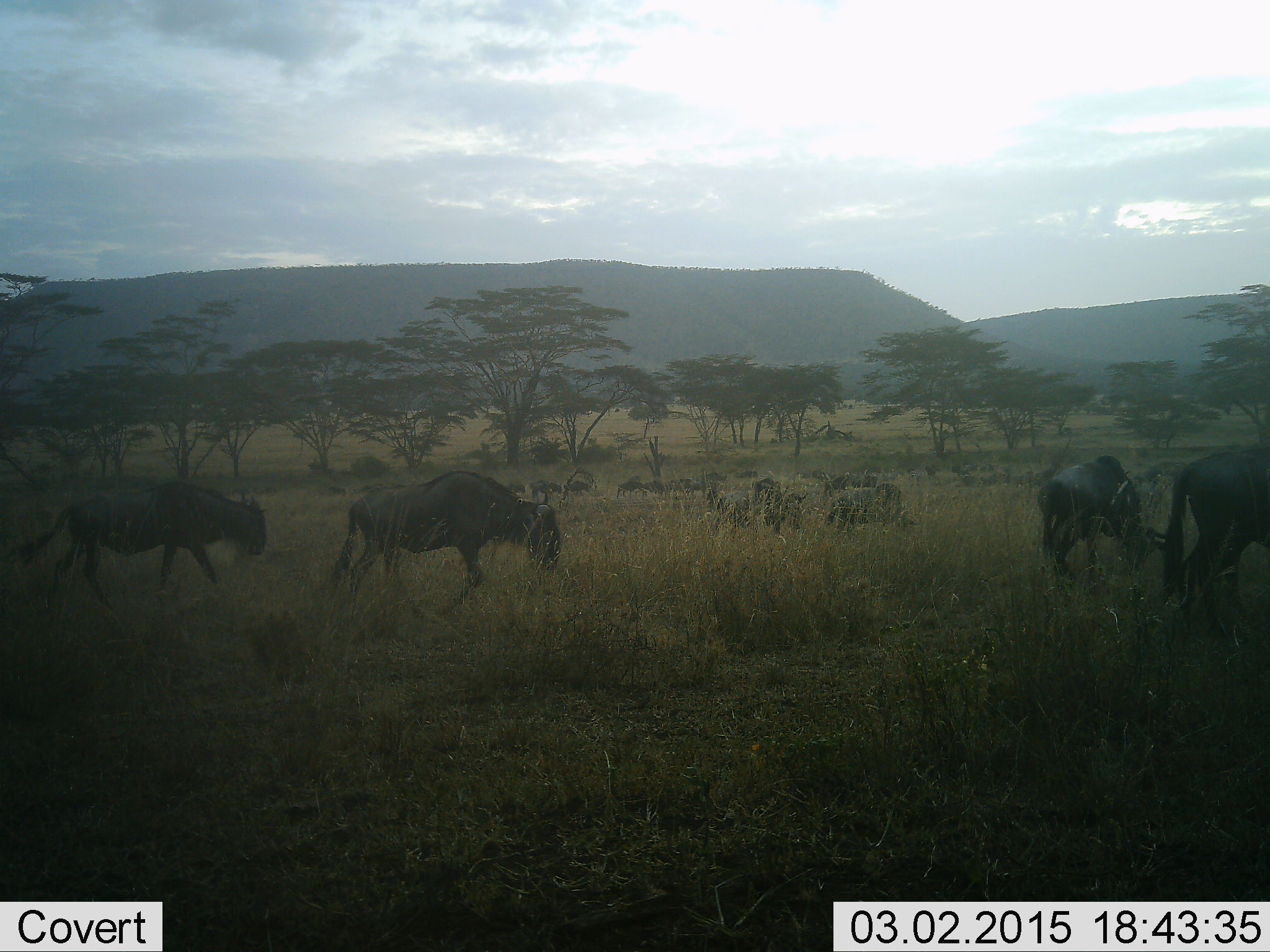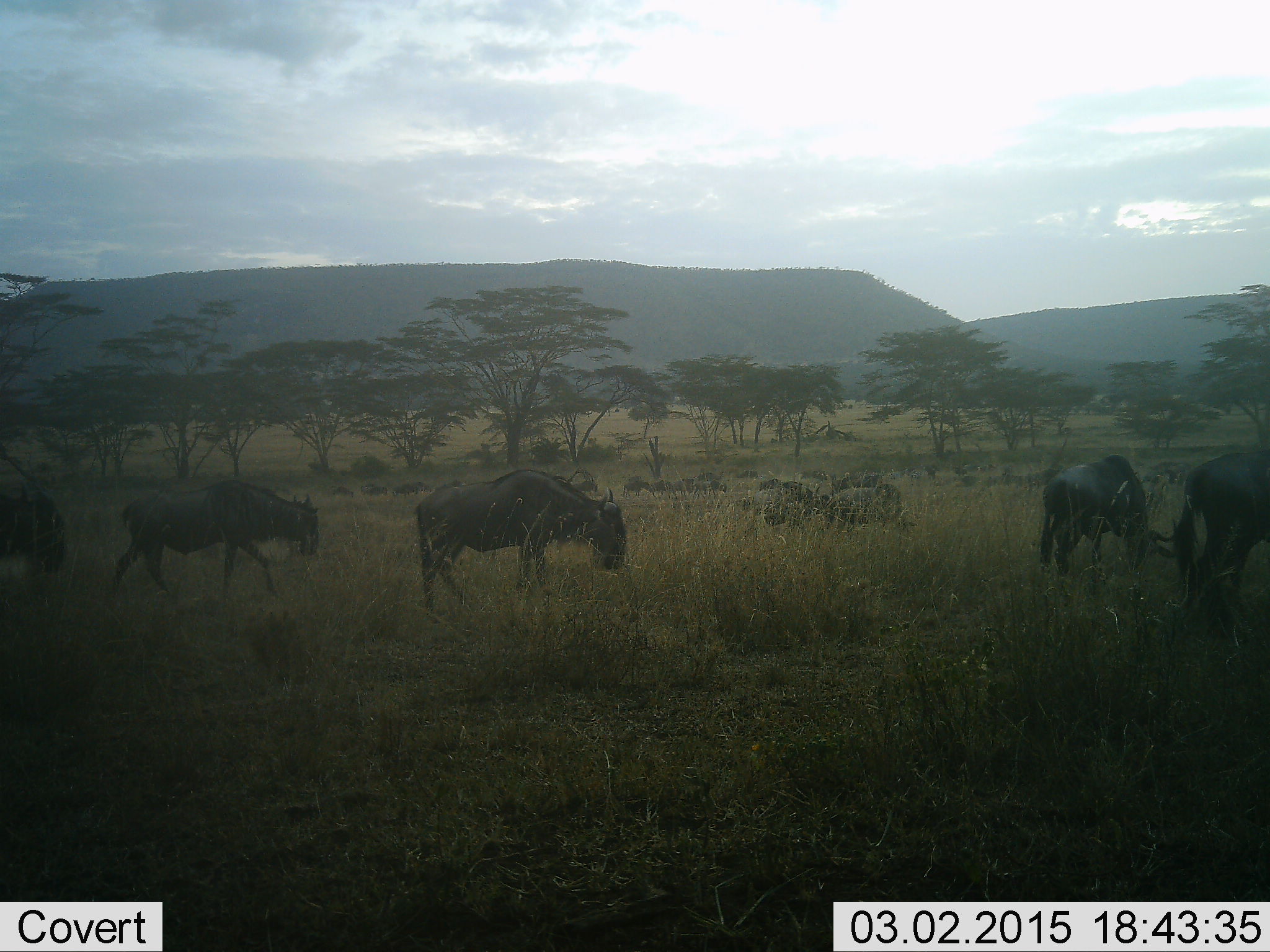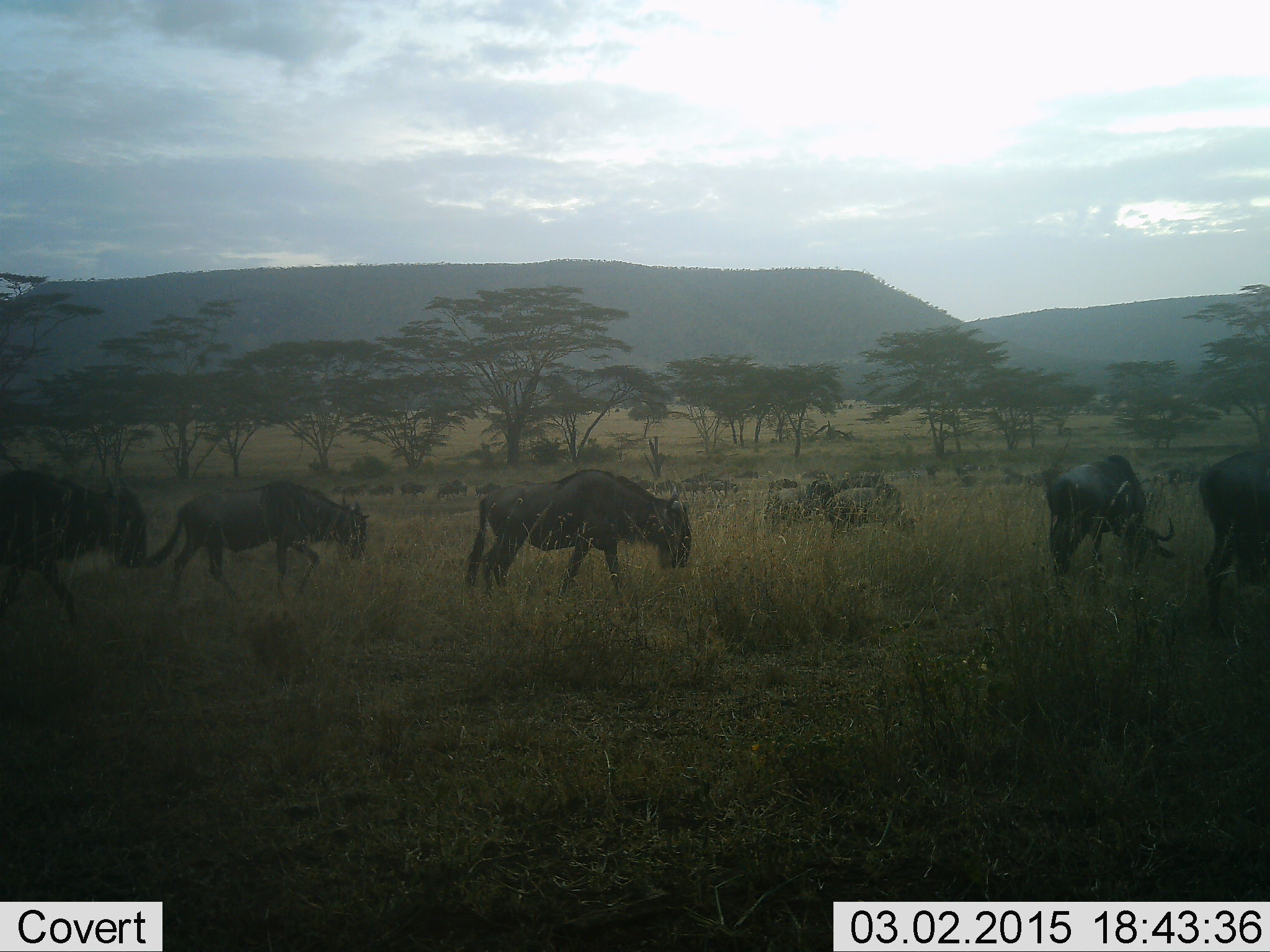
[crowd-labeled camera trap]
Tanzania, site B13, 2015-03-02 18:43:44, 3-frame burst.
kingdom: Animalia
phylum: Chordata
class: Mammalia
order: Artiodactyla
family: Bovidae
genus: Connochaetes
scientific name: Connochaetes taurinus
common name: blue wildebeest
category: wildebeest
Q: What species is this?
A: Wildebeest (blue wildebeest) (Connochaetes taurinus).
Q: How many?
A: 11-50.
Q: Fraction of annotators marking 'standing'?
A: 30%.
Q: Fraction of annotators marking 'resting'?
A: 0%.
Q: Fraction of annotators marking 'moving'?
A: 90%.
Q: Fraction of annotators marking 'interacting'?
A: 0%.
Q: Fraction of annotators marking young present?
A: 0%.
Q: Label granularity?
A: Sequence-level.